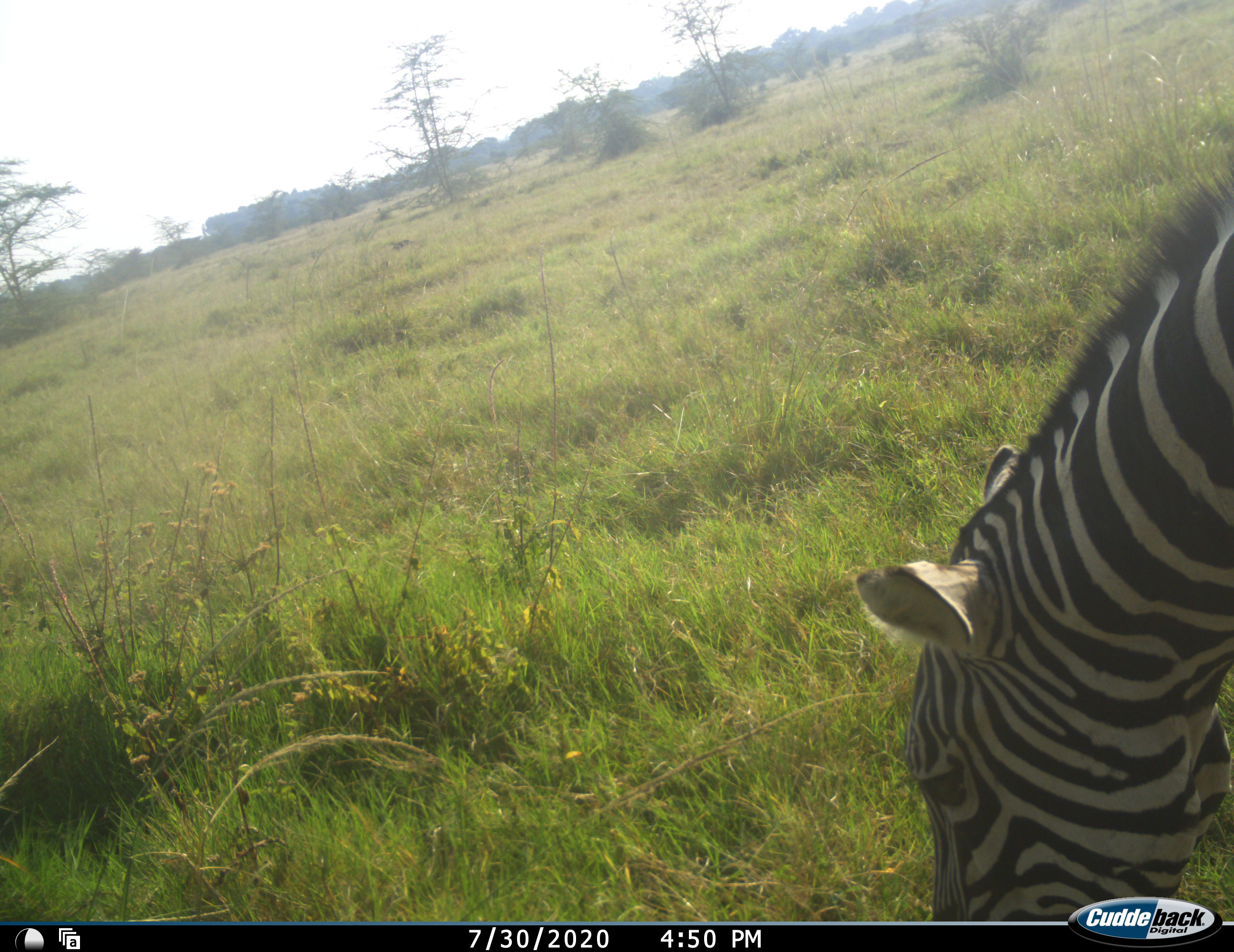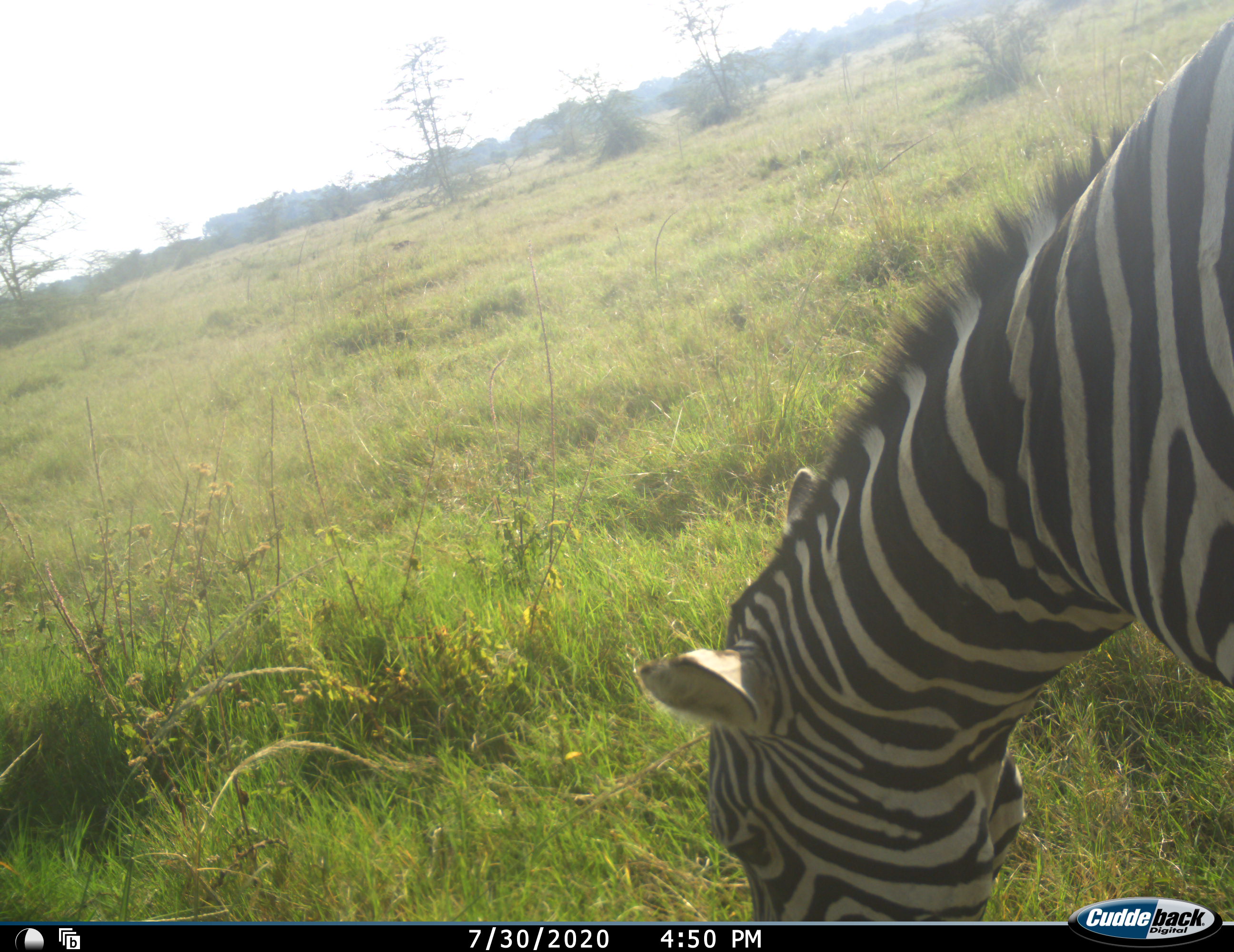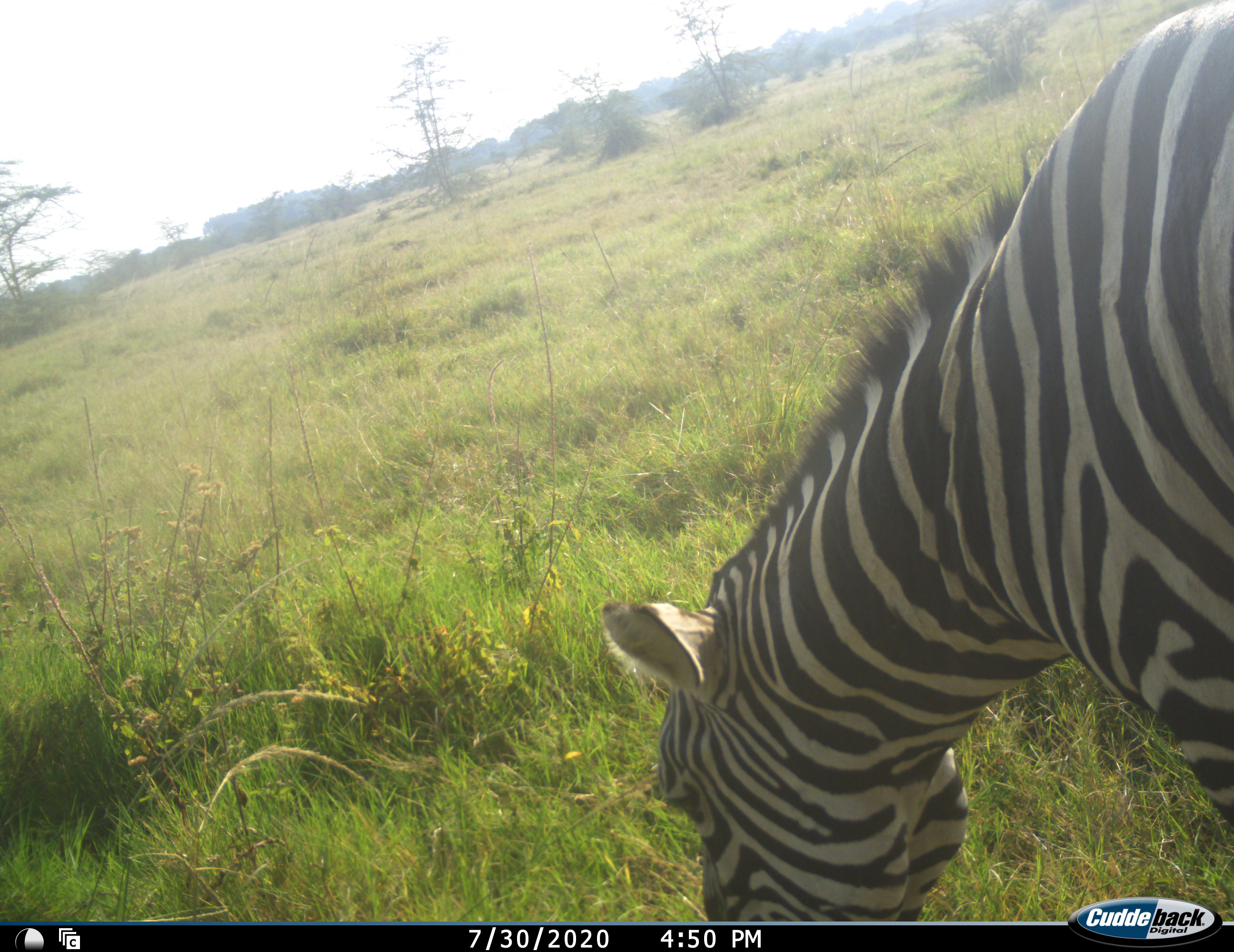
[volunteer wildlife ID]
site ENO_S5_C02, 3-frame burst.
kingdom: Animalia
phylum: Chordata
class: Mammalia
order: Perissodactyla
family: Equidae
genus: Equus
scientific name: Equus quagga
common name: plains zebra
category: zebraplains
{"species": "zebraplains (plains zebra) (Equus quagga)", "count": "1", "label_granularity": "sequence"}